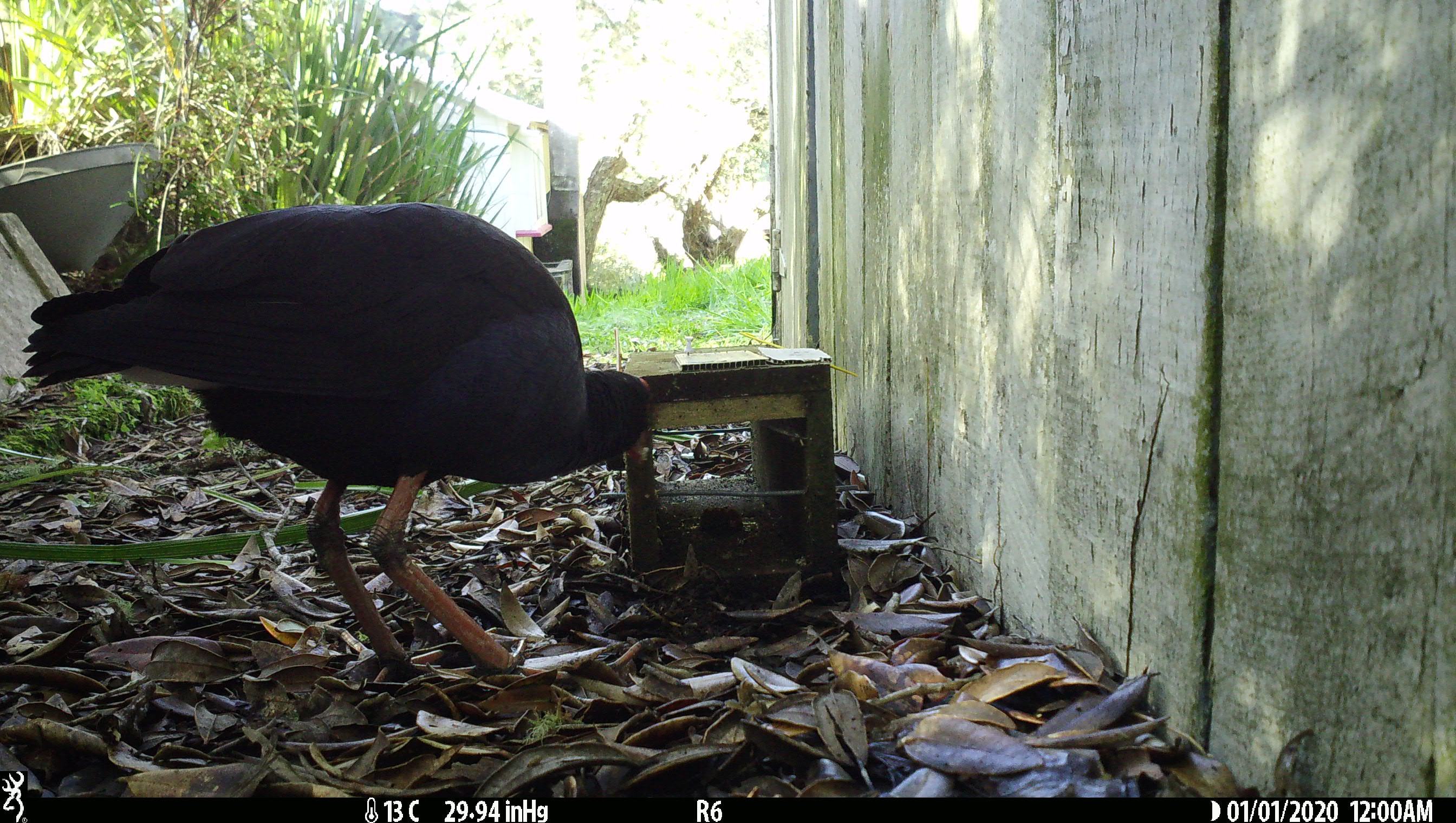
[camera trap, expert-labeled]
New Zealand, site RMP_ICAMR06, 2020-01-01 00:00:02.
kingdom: Animalia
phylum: Chordata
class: Aves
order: Gruiformes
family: Rallidae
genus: Porphyrio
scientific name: Porphyrio melanotus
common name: australasian swamphen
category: pukeko